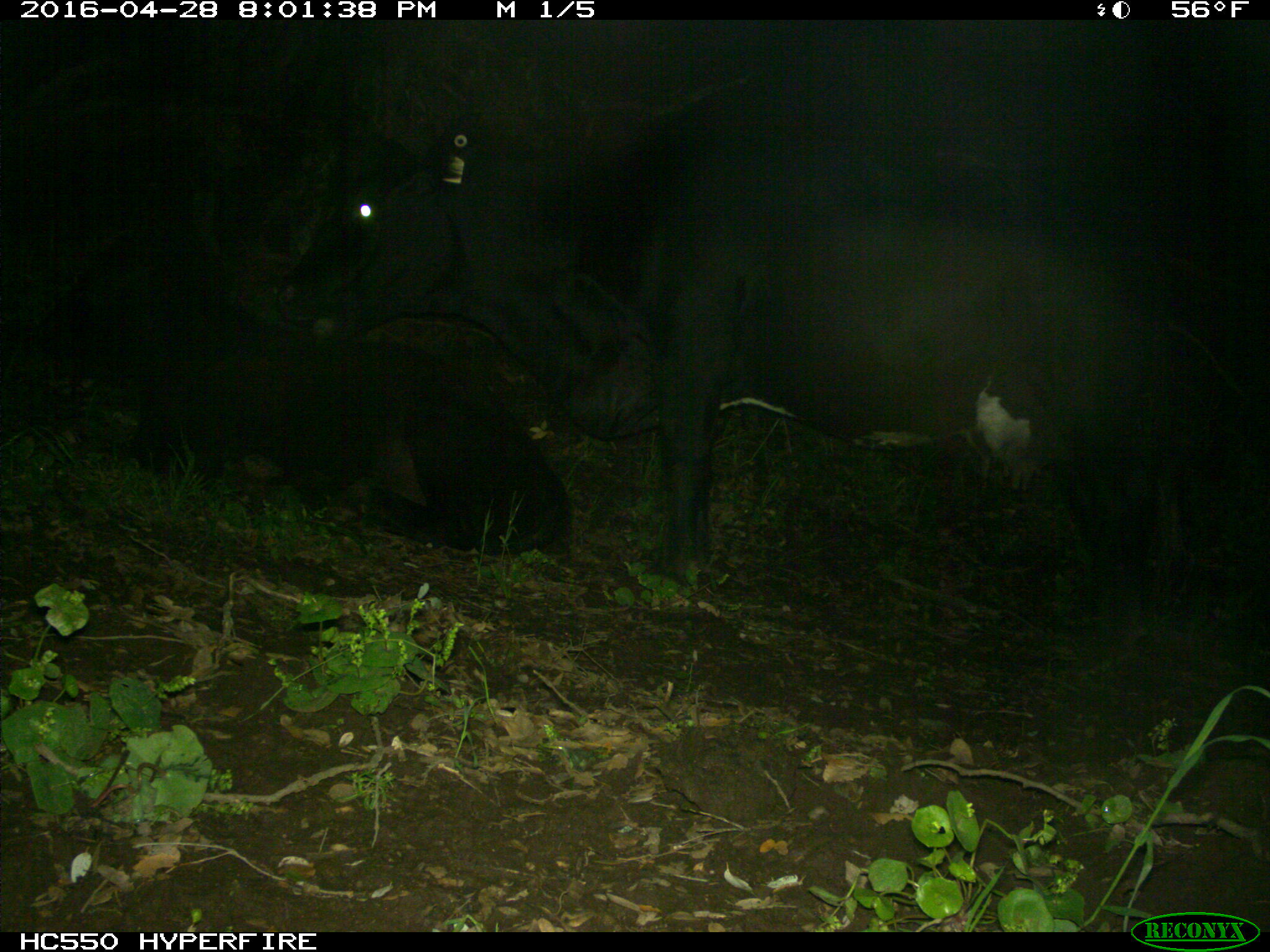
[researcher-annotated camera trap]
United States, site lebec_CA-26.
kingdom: Animalia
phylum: Chordata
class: Mammalia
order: Artiodactyla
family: Bovidae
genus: Bos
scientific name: Bos taurus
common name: domestic cow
Bos taurus (domestic cow).